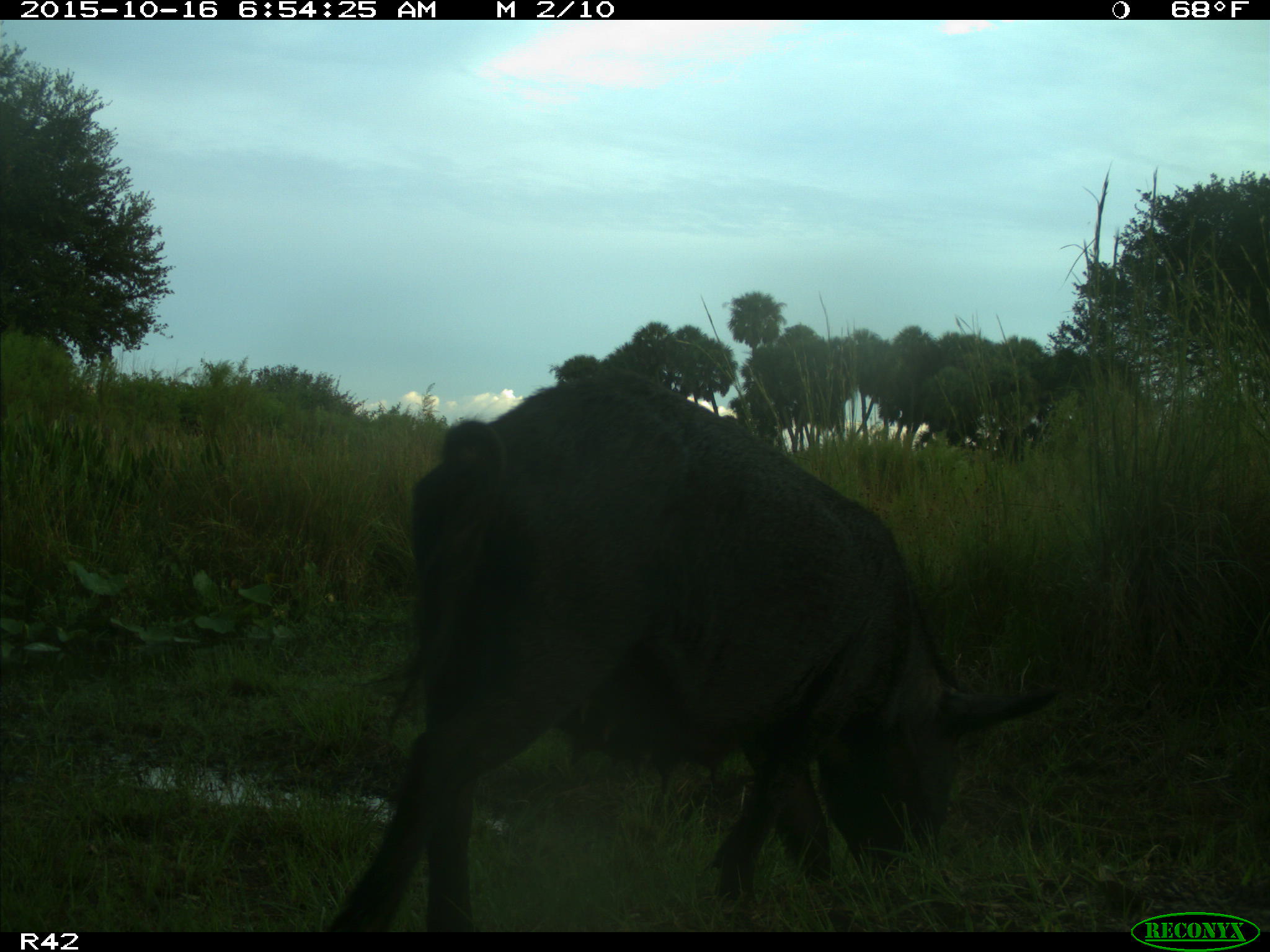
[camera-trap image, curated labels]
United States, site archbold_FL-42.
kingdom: Animalia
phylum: Chordata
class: Mammalia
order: Artiodactyla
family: Suidae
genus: Sus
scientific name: Sus scrofa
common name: wild boar